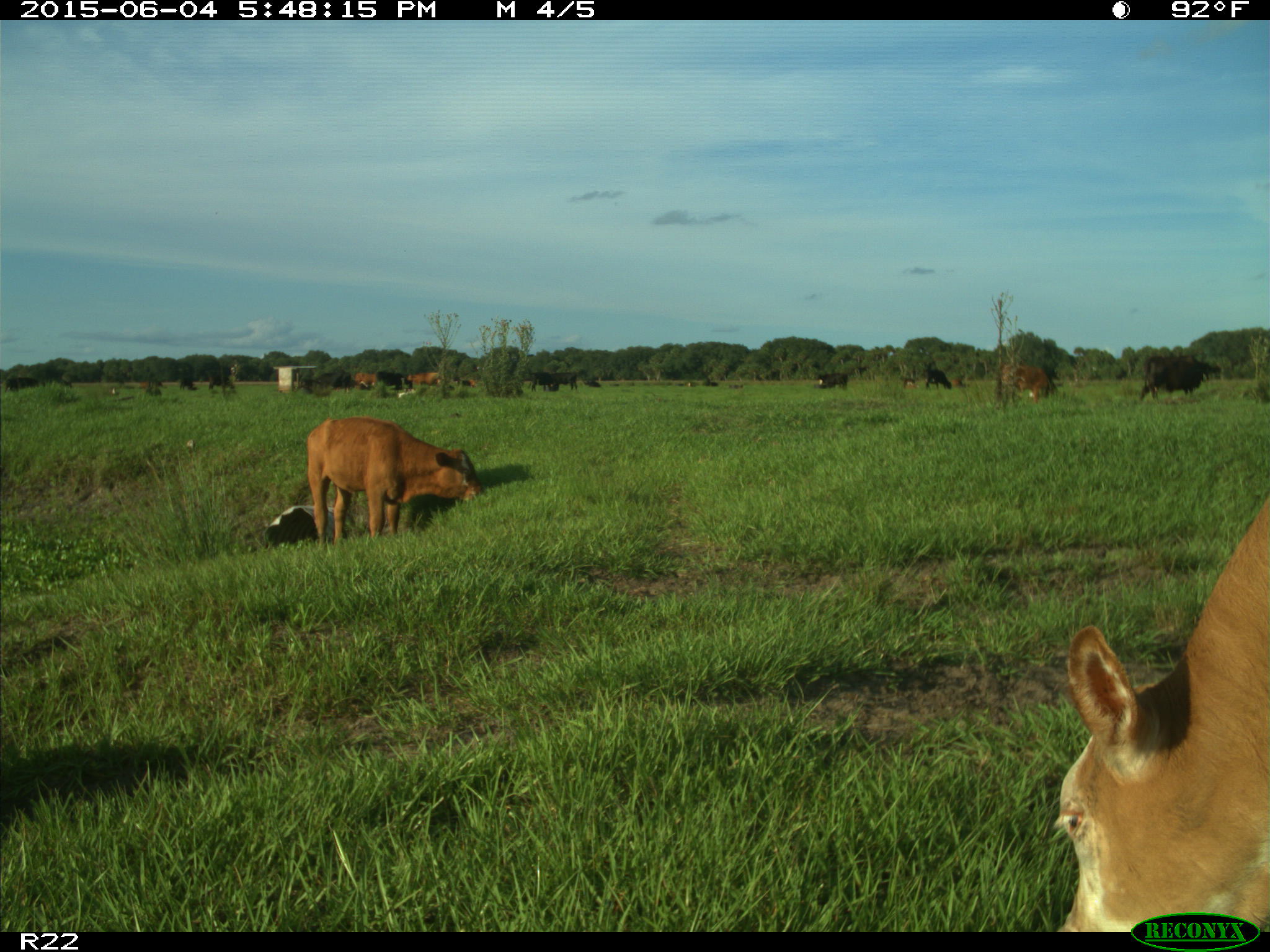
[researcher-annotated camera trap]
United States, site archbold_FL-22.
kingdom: Animalia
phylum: Chordata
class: Mammalia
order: Artiodactyla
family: Bovidae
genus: Bos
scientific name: Bos taurus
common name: domestic cow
Bos taurus (domestic cow).